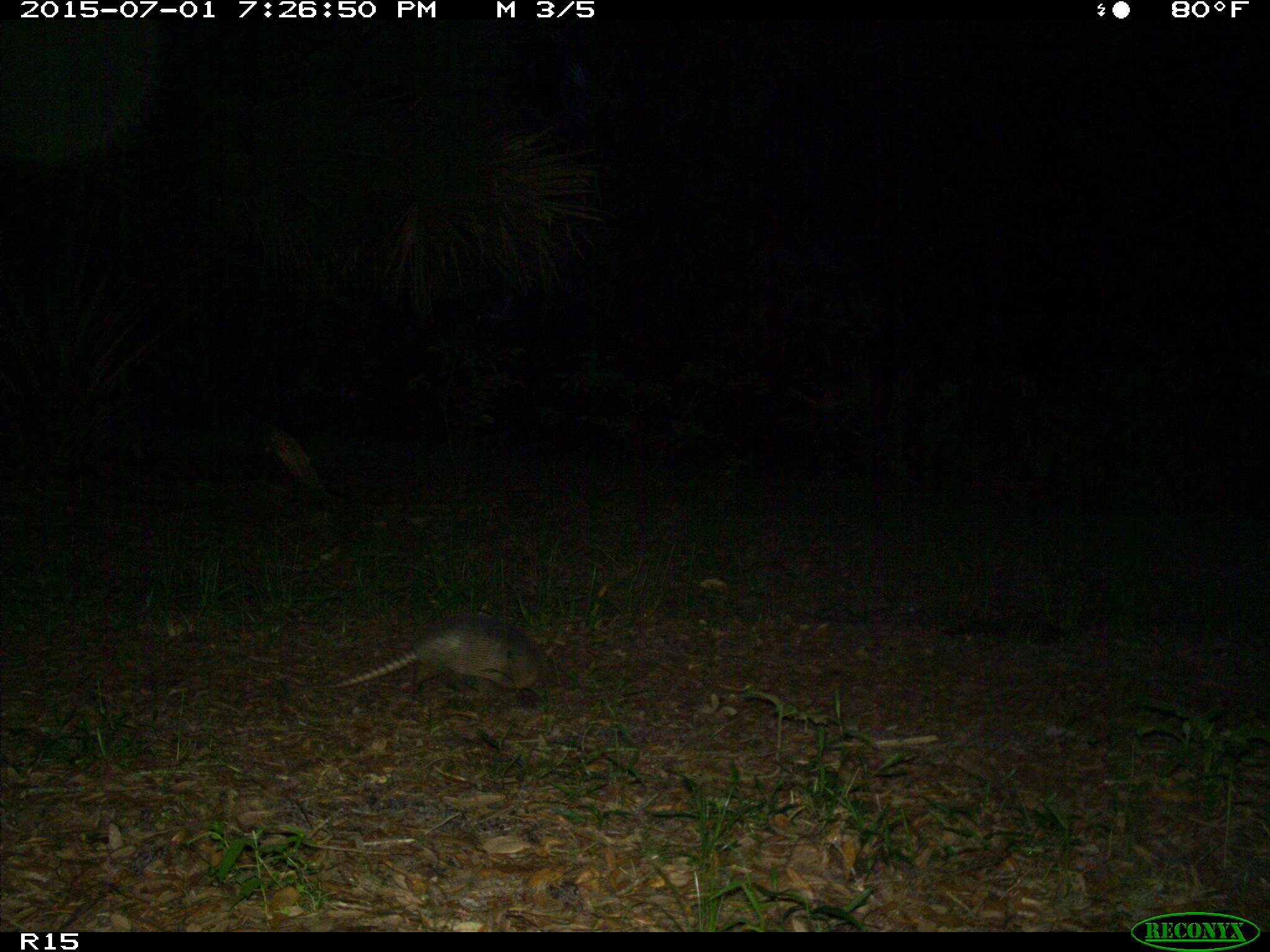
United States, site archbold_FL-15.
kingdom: Animalia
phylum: Chordata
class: Mammalia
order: Cingulata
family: Dasypodidae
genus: Dasypus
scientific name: Dasypus novemcinctus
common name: nine-banded armadillo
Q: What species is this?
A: Dasypus novemcinctus (nine-banded armadillo).